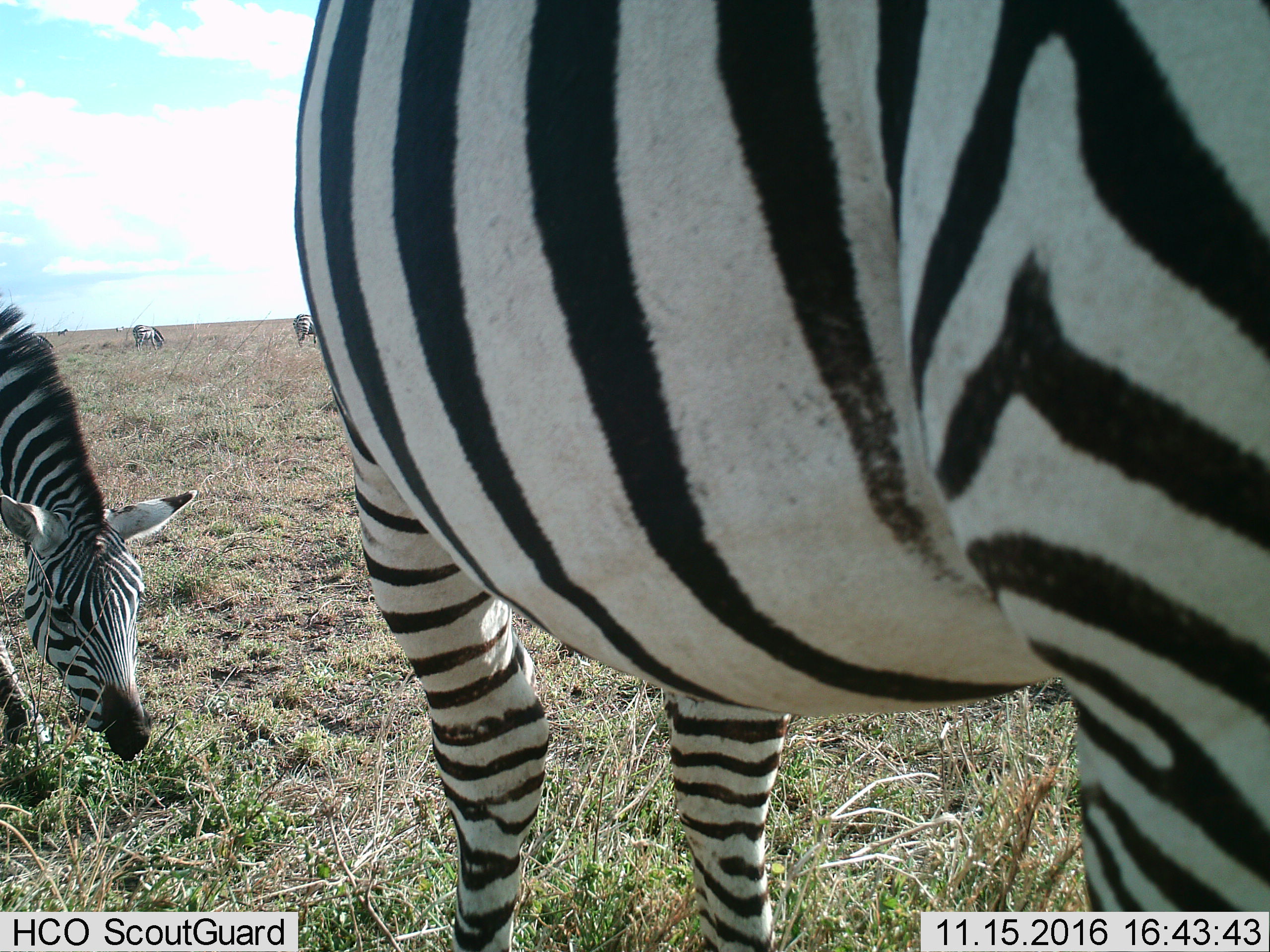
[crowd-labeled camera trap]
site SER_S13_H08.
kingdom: Animalia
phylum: Chordata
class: Mammalia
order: Perissodactyla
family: Equidae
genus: Equus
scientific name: Equus quagga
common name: plains zebra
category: zebraplains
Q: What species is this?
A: Zebraplains (plains zebra) (Equus quagga).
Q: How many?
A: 6.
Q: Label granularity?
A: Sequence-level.